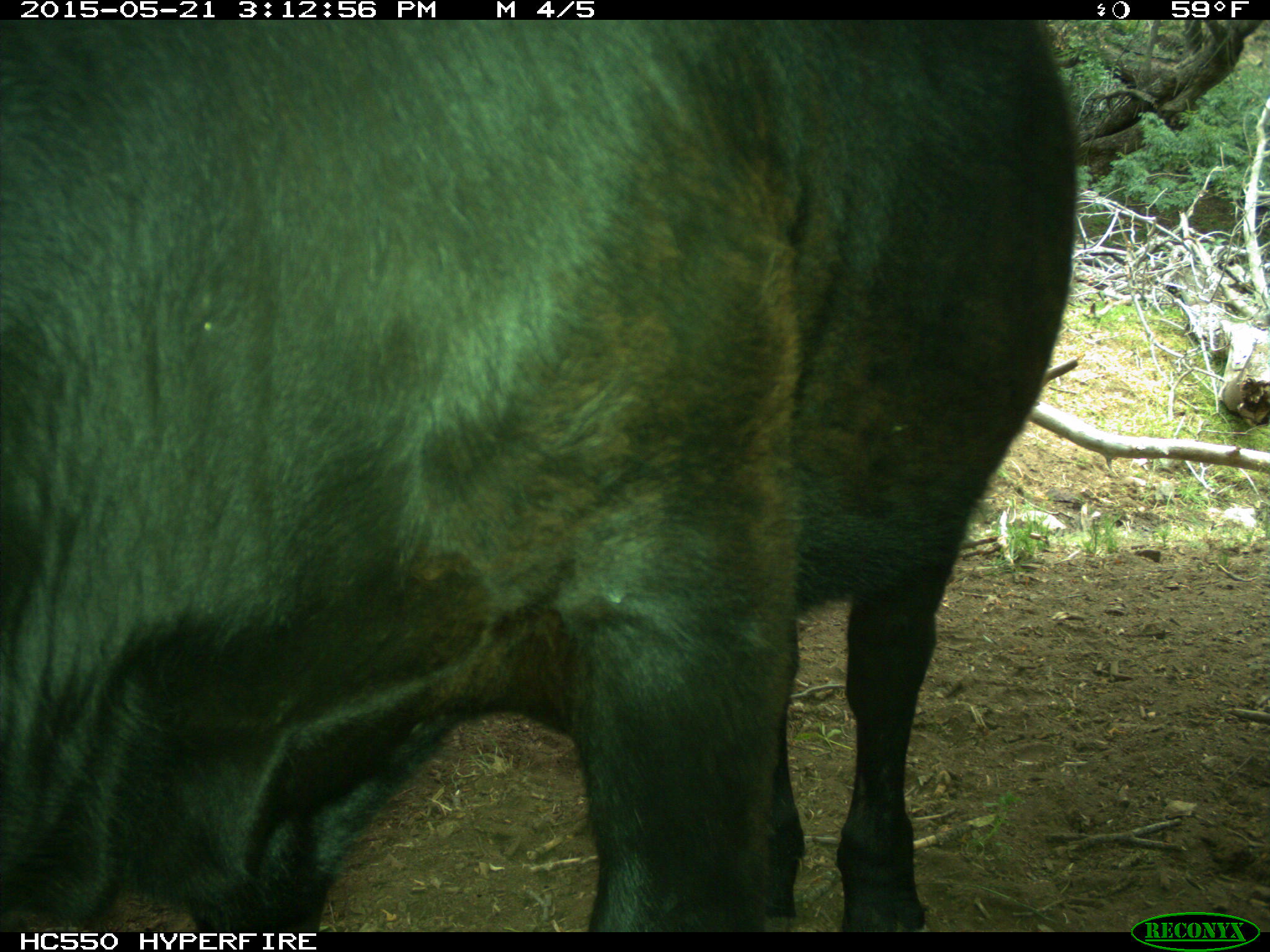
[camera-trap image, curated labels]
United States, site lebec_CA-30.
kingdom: Animalia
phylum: Chordata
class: Mammalia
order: Artiodactyla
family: Bovidae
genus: Bos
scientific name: Bos taurus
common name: domestic cow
Bos taurus (domestic cow).